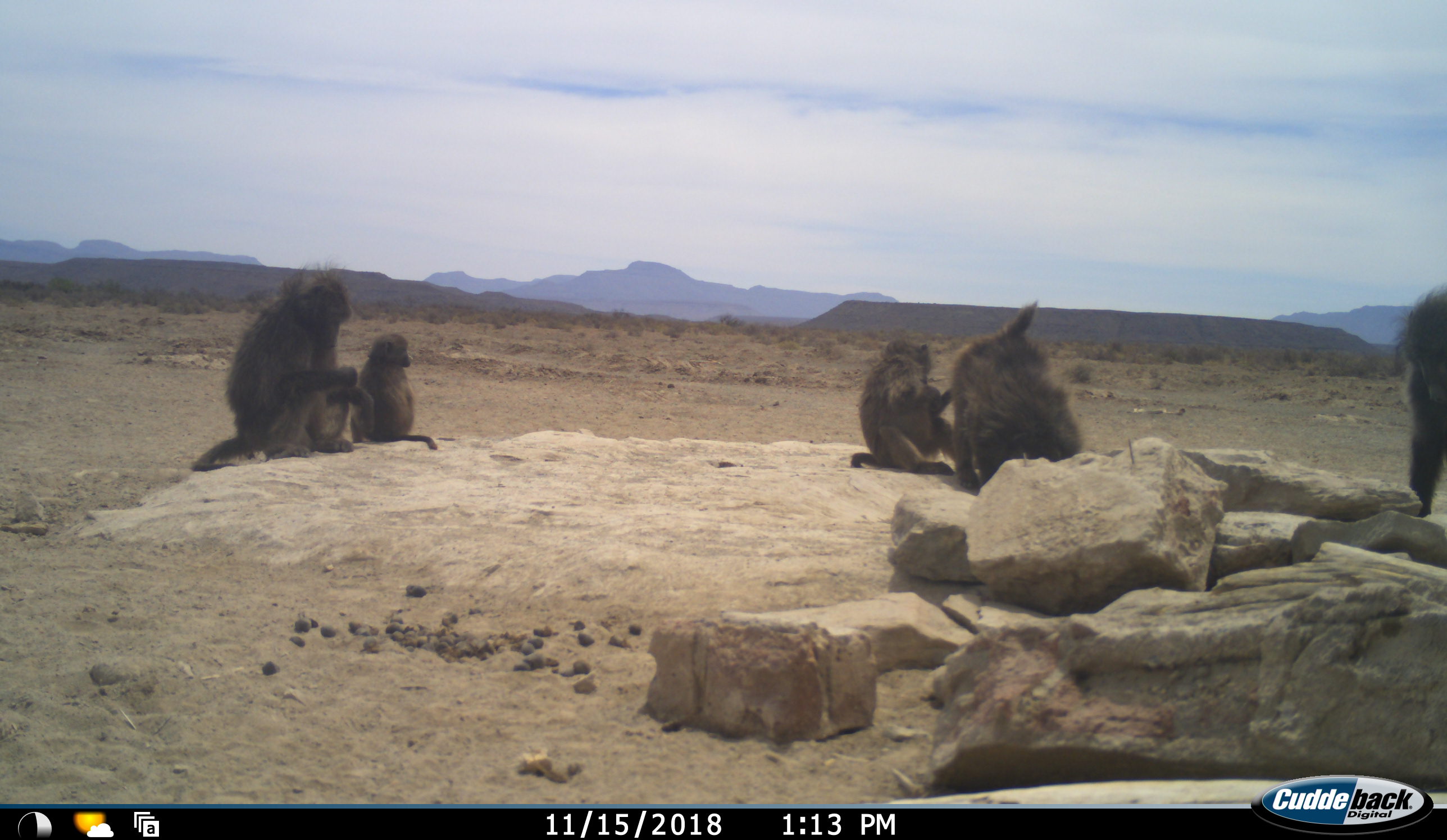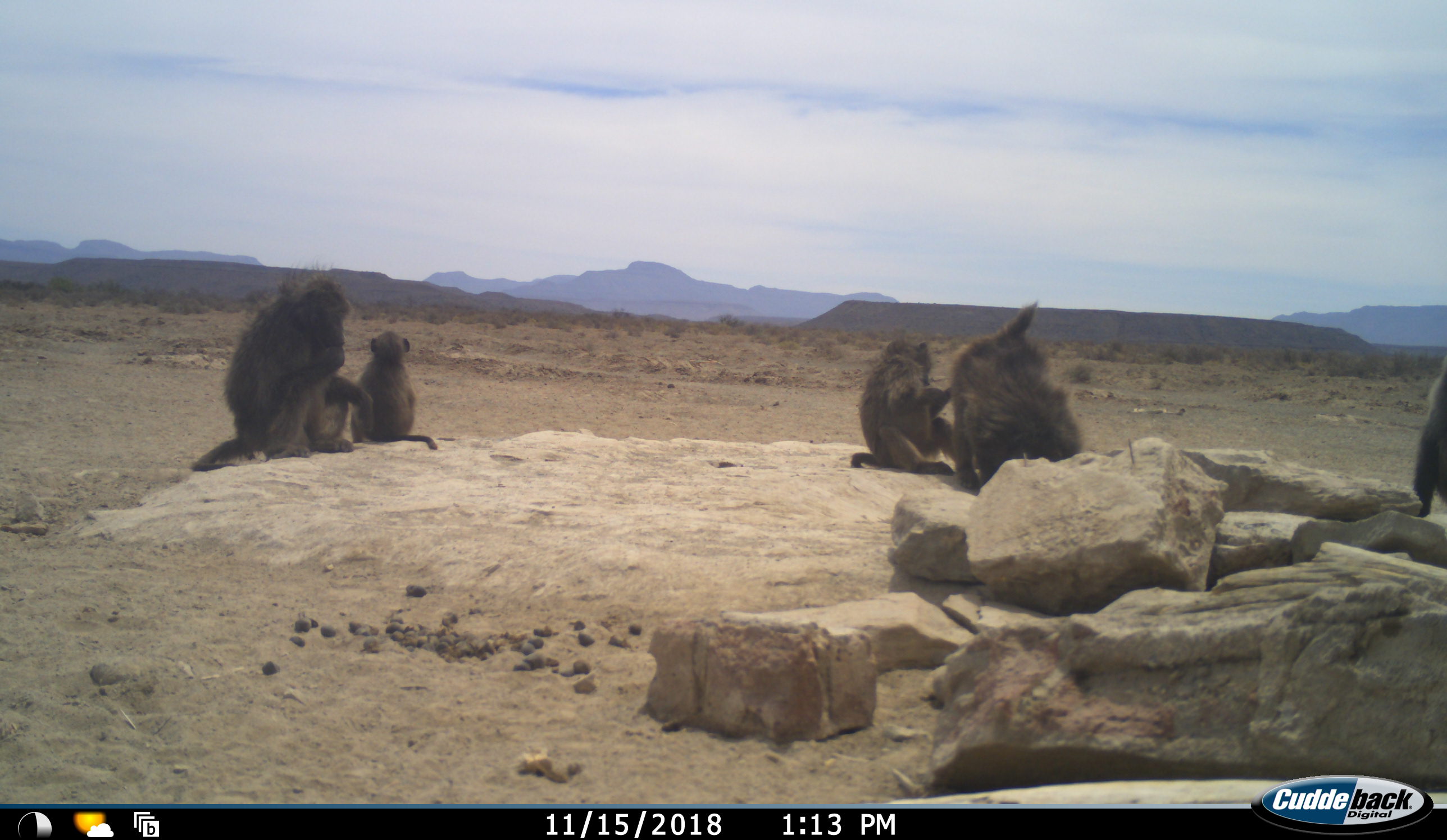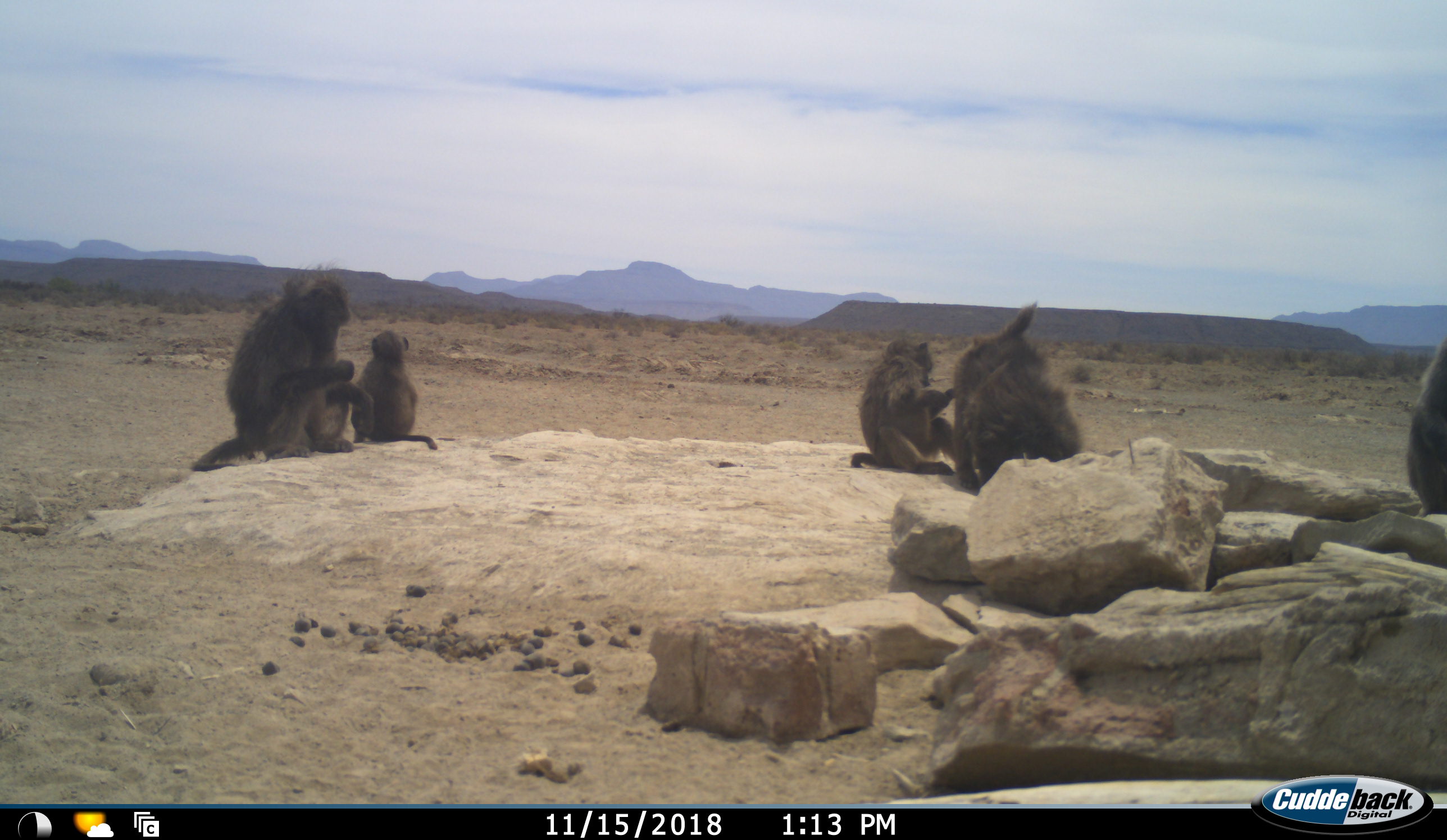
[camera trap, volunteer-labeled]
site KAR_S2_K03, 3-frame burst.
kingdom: Animalia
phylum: Chordata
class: Mammalia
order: Primates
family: Cercopithecidae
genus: Papio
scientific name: Papio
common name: baboon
Baboon (Papio), count 5. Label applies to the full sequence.